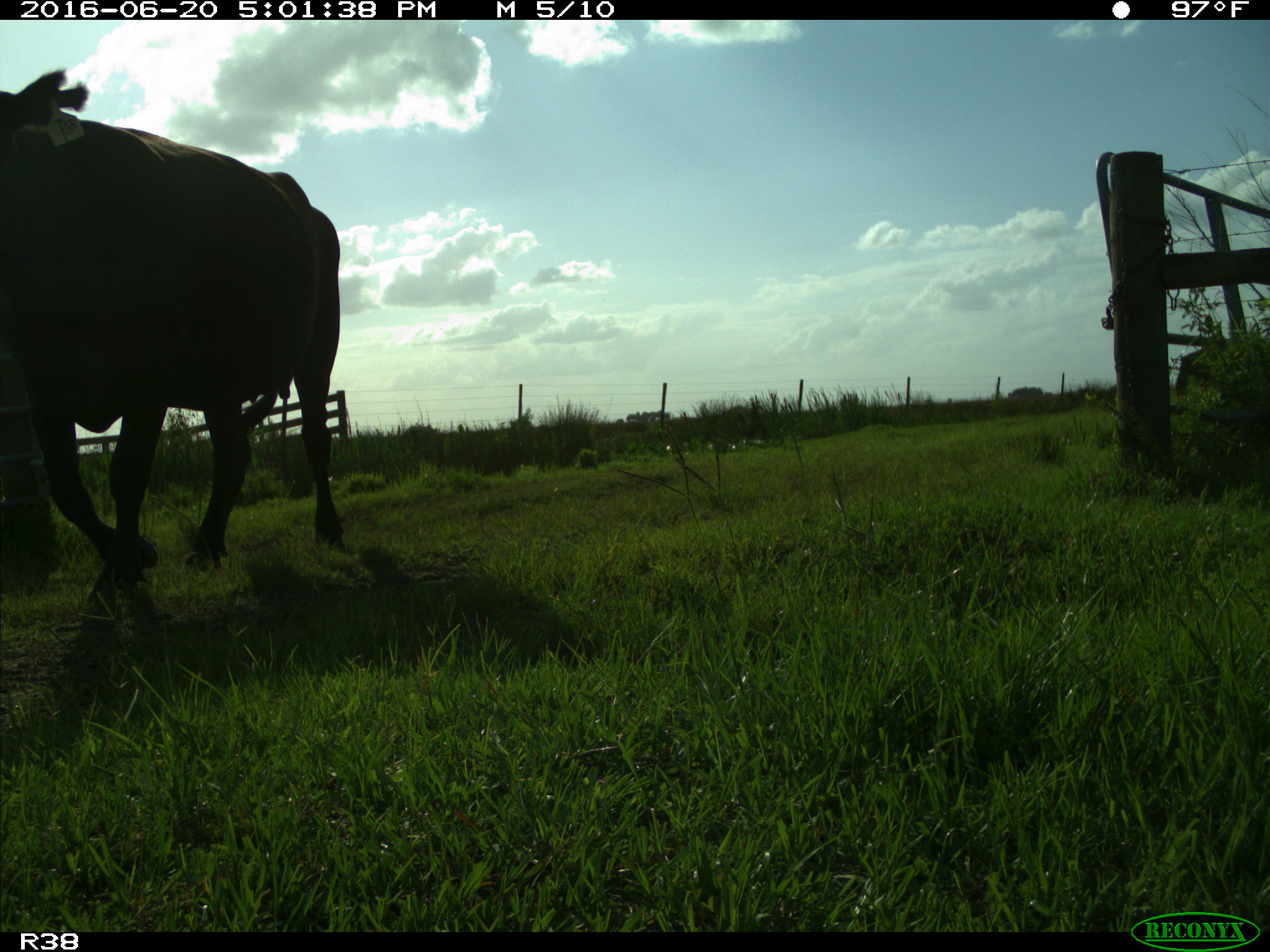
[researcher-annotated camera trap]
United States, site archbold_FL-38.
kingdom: Animalia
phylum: Chordata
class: Mammalia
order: Artiodactyla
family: Bovidae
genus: Bos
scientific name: Bos taurus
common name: domestic cow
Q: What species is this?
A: Bos taurus (domestic cow).